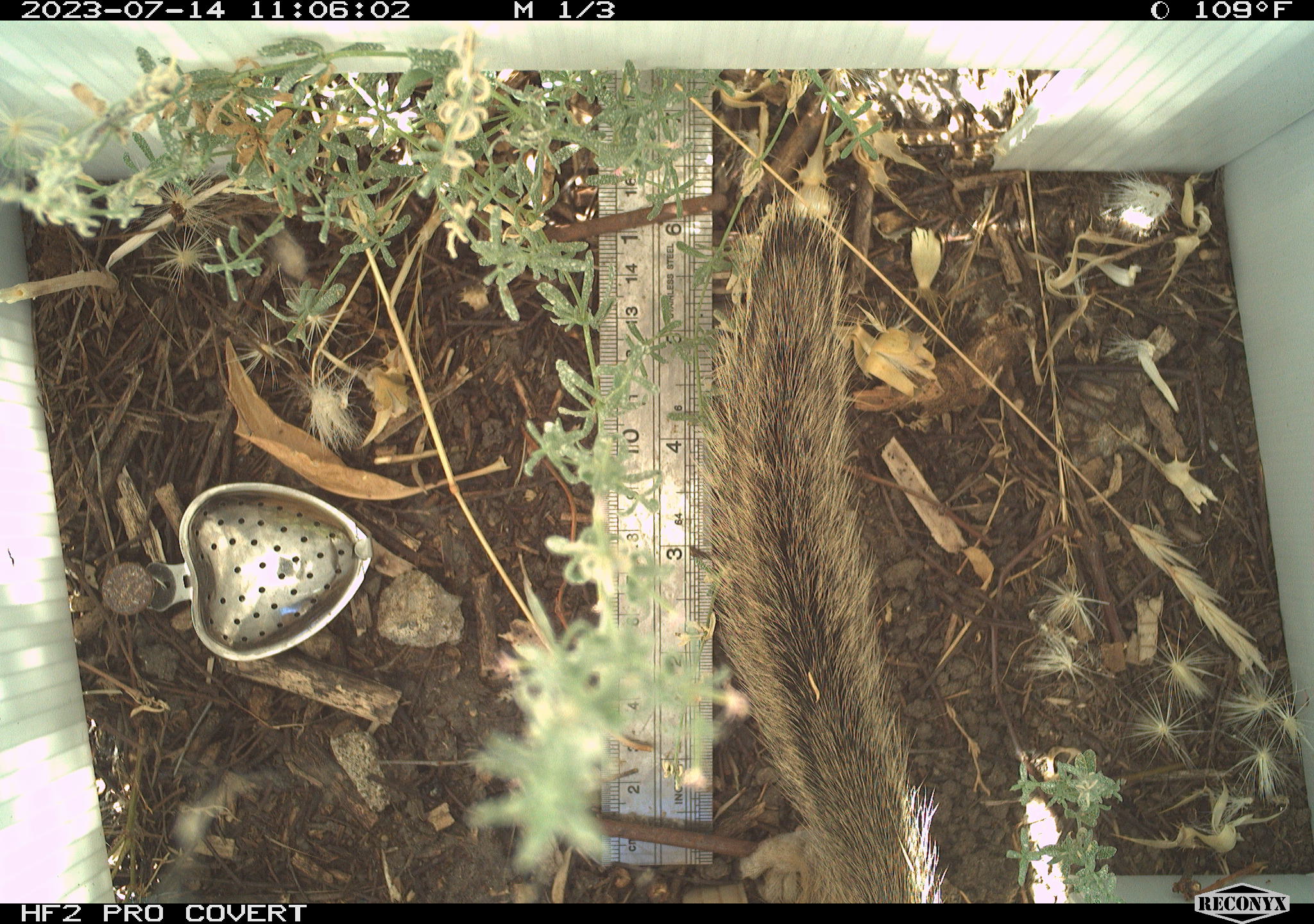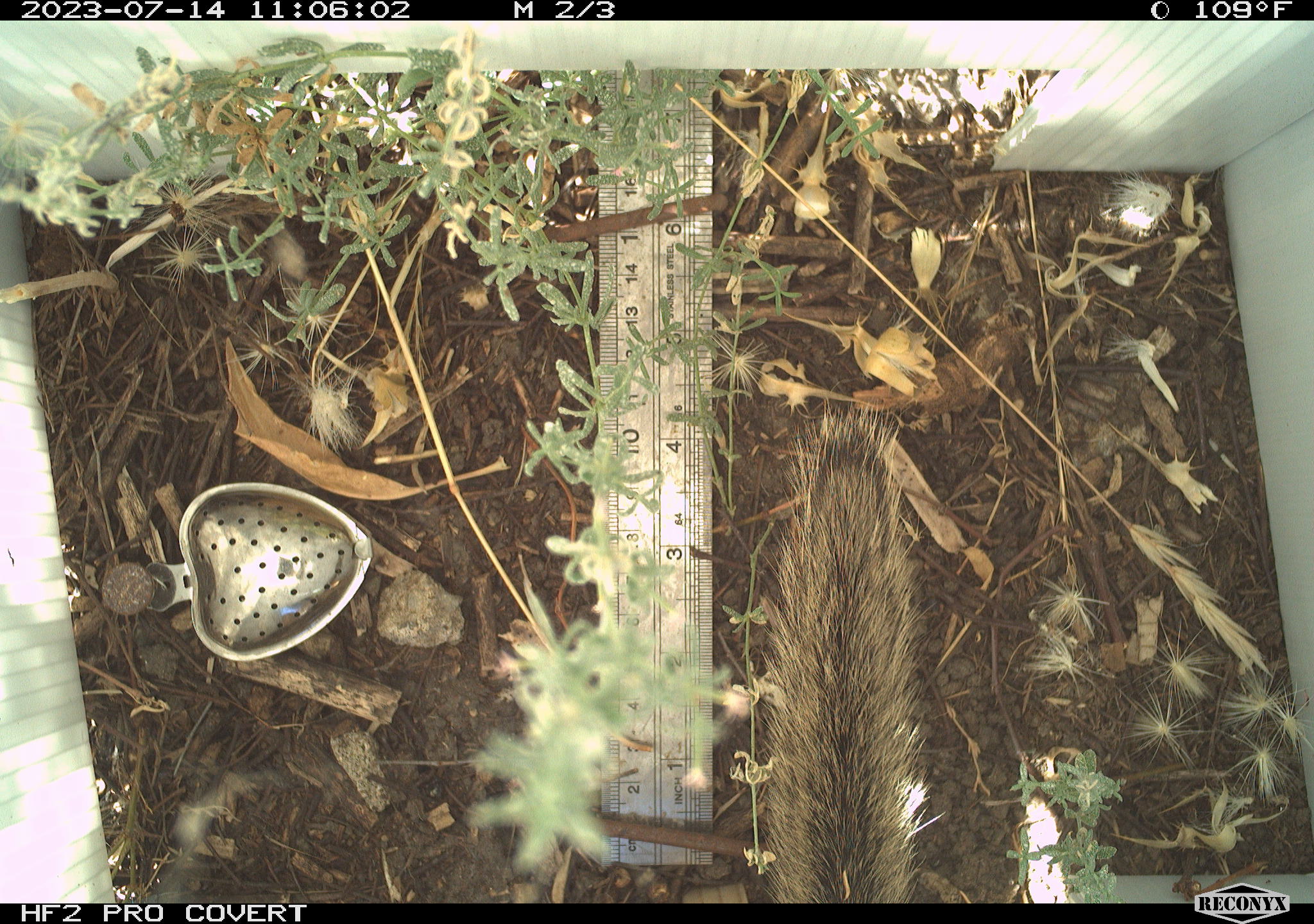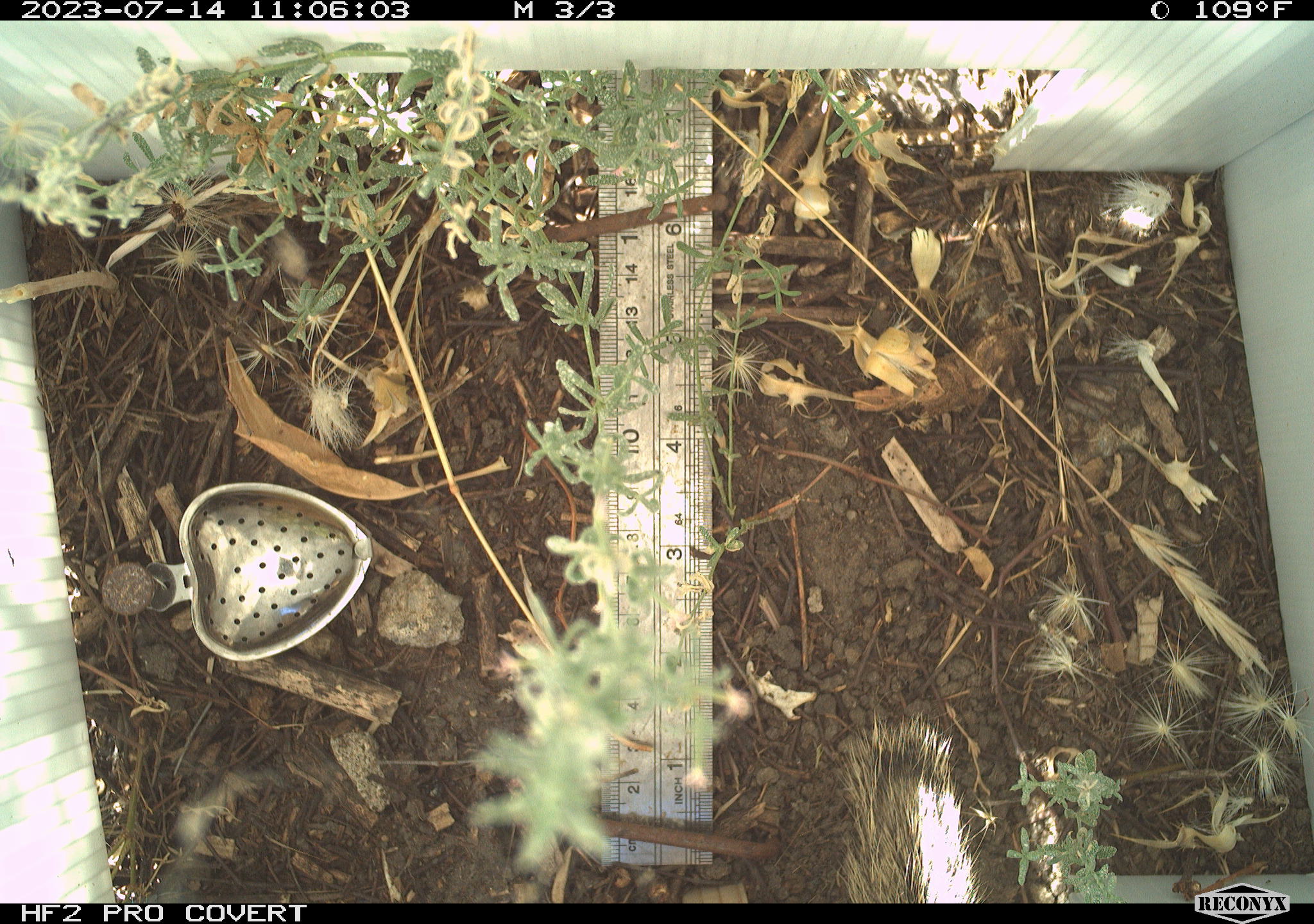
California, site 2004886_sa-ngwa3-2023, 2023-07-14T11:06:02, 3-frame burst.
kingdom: Animalia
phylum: Chordata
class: Mammalia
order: Rodentia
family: Sciuridae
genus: Otospermophilus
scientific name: Otospermophilus beecheyi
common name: california ground squirrel